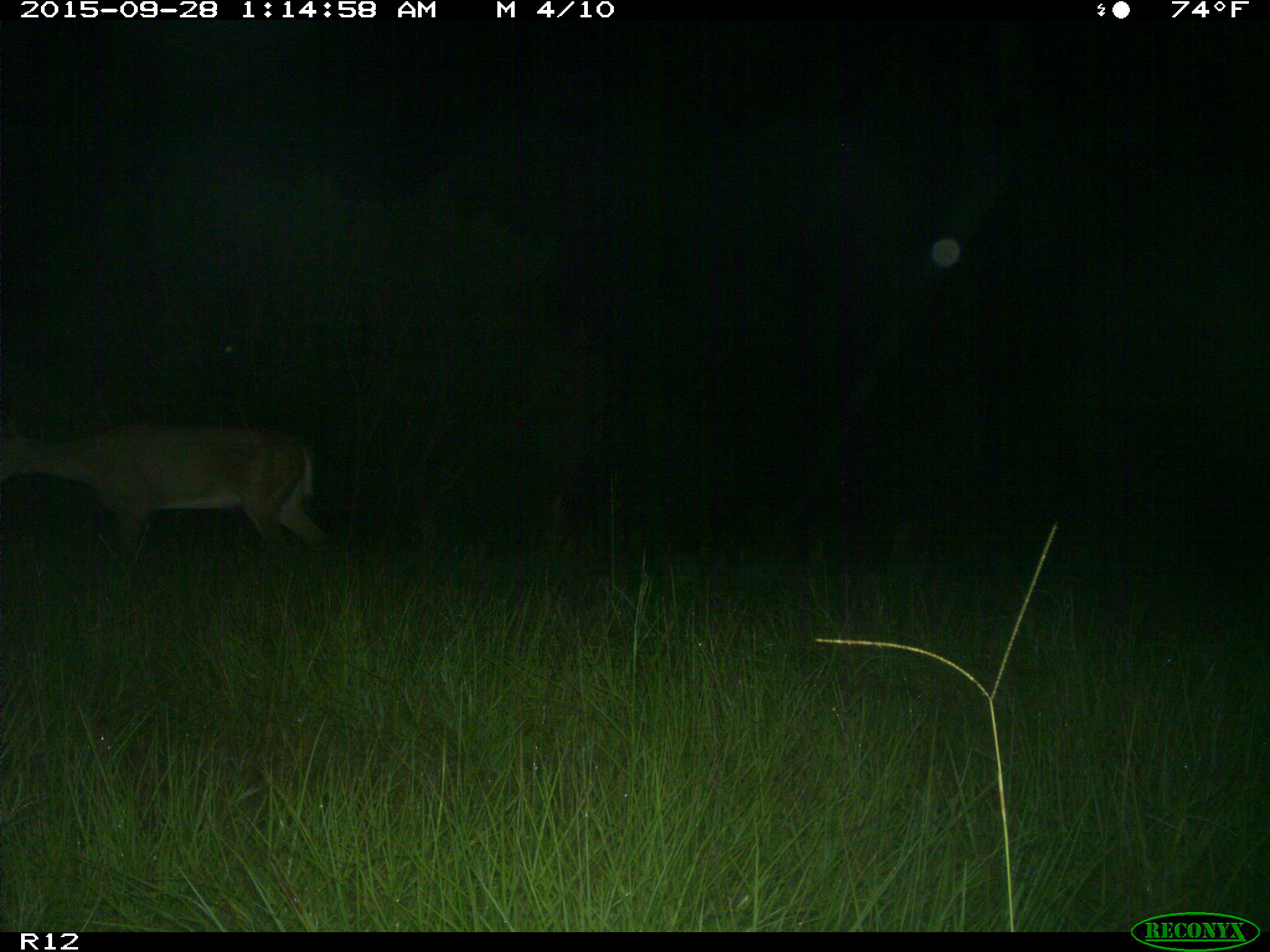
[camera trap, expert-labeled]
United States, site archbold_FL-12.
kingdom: Animalia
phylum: Chordata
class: Mammalia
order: Artiodactyla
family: Cervidae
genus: Odocoileus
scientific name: Odocoileus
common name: deer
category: unidentified deer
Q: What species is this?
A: Unidentified deer (deer) (Odocoileus).